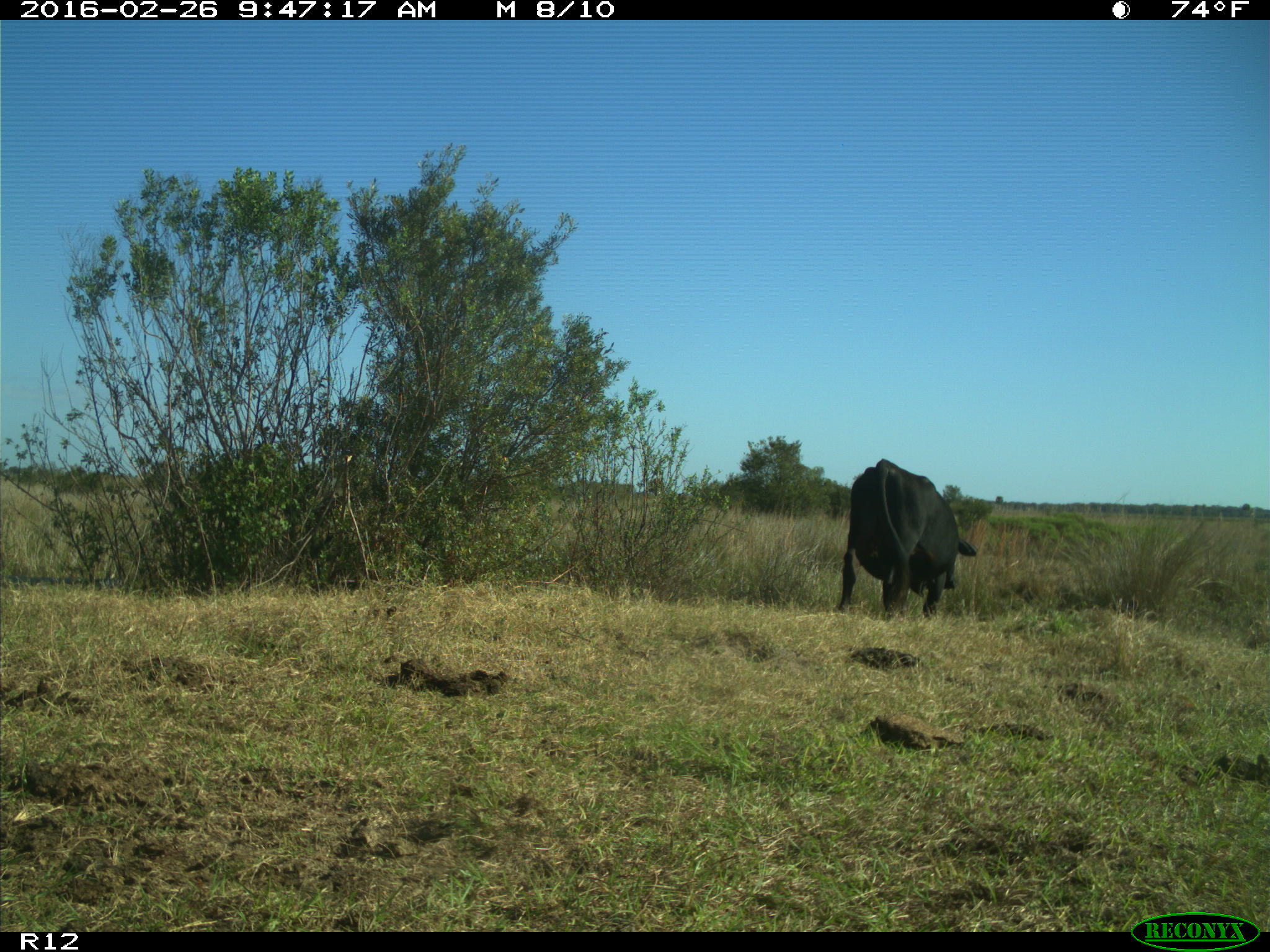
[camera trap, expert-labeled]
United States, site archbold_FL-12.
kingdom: Animalia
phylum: Chordata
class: Mammalia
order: Artiodactyla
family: Bovidae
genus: Bos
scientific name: Bos taurus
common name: domestic cow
Bos taurus (domestic cow).